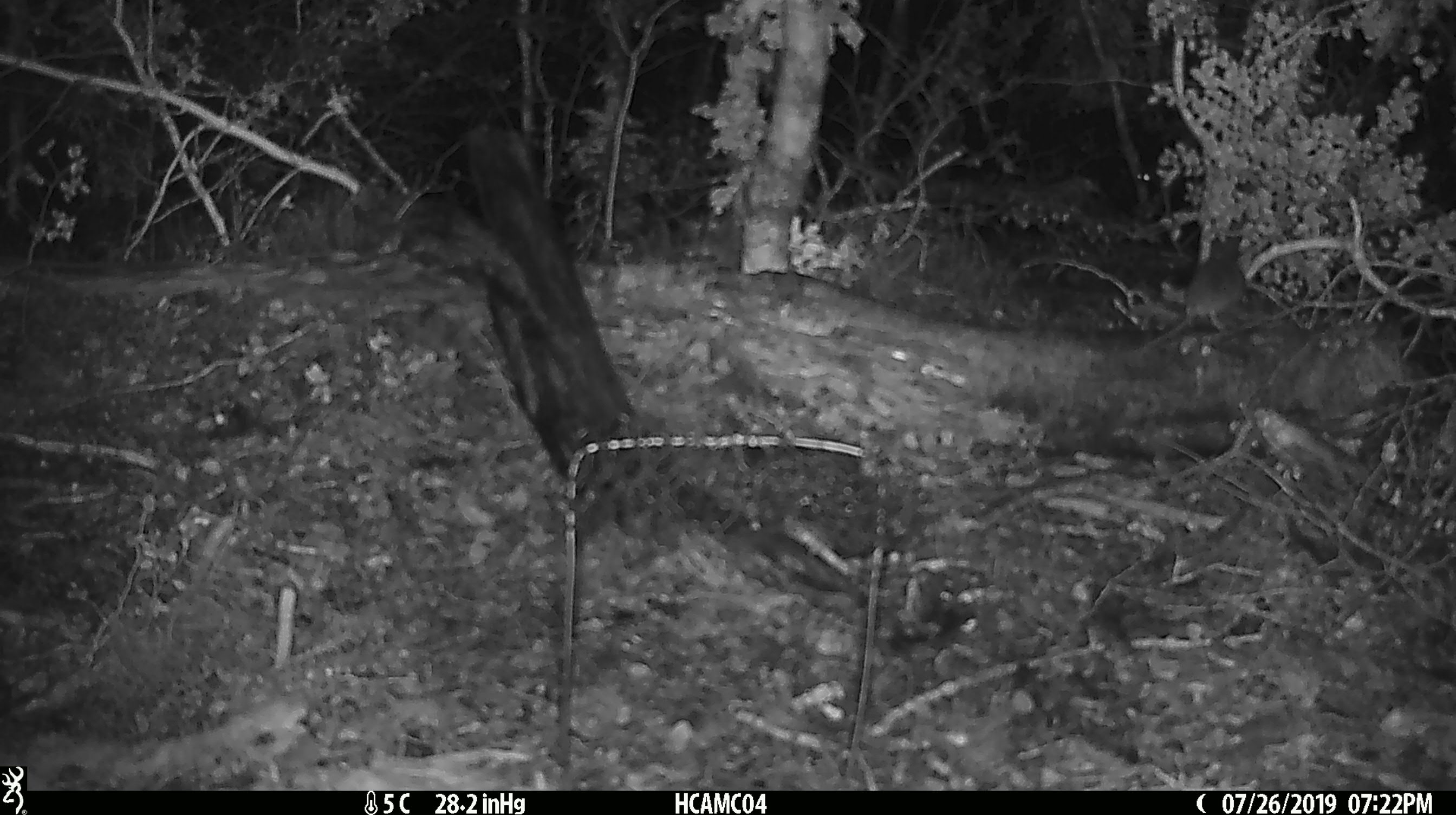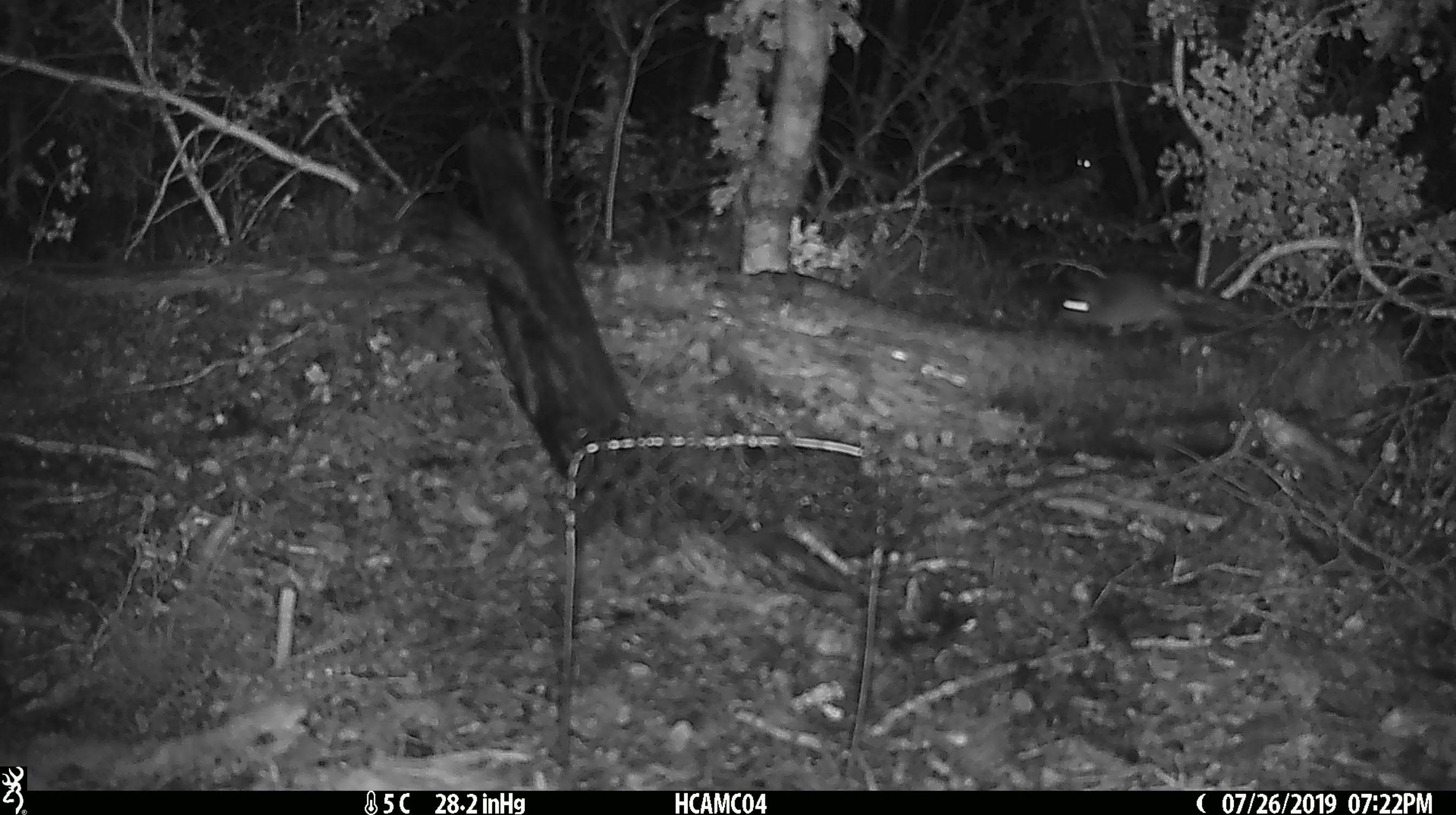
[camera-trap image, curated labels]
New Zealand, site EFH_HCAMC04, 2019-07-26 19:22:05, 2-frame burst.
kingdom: Animalia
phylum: Chordata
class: Mammalia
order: Rodentia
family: Muridae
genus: Mus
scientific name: Mus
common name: mouse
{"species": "mouse (Mus)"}